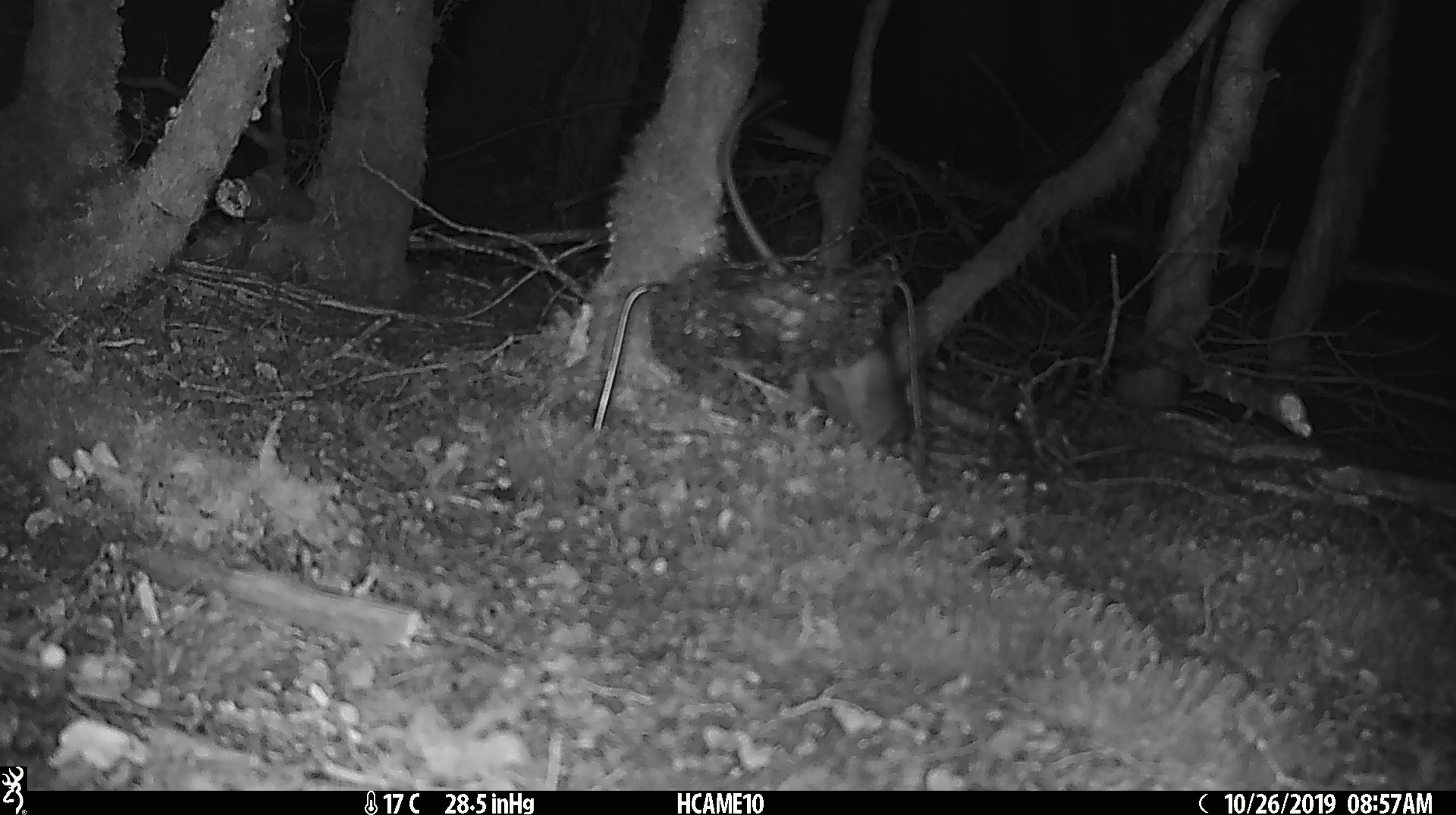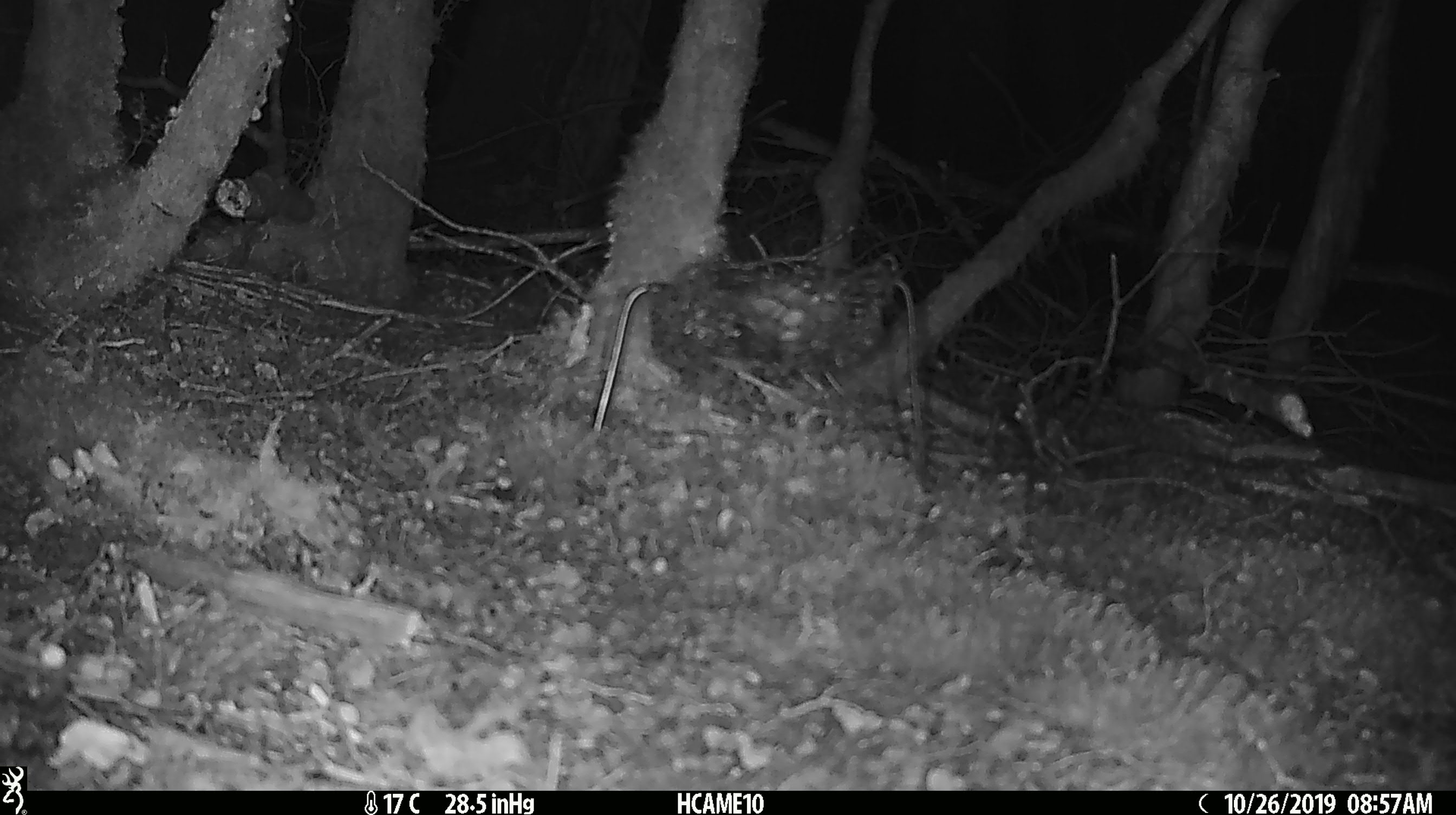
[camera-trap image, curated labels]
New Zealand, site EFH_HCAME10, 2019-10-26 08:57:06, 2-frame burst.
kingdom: Animalia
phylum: Chordata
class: Mammalia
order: Rodentia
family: Muridae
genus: Rattus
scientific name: Rattus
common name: rat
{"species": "rat (Rattus)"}